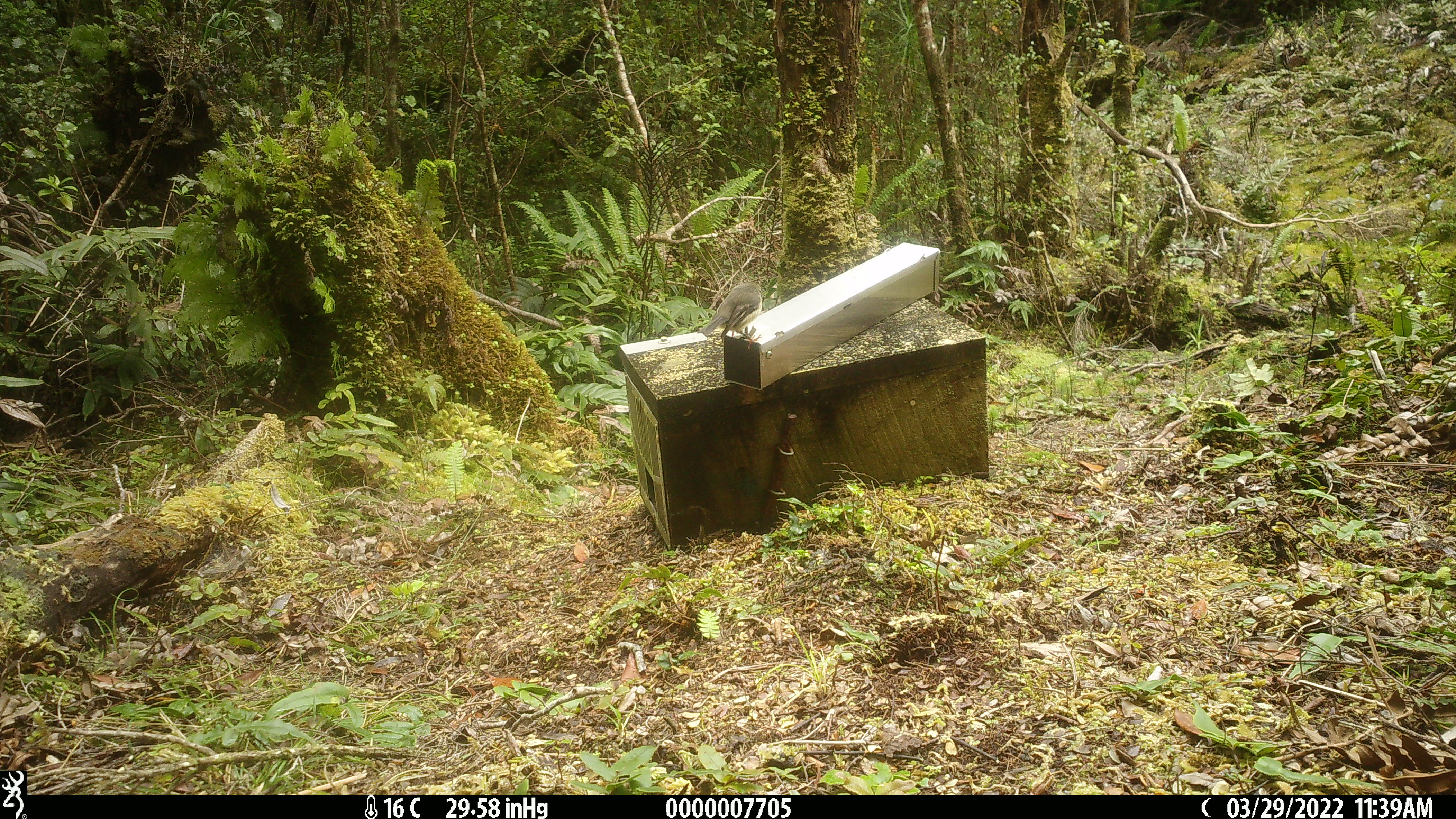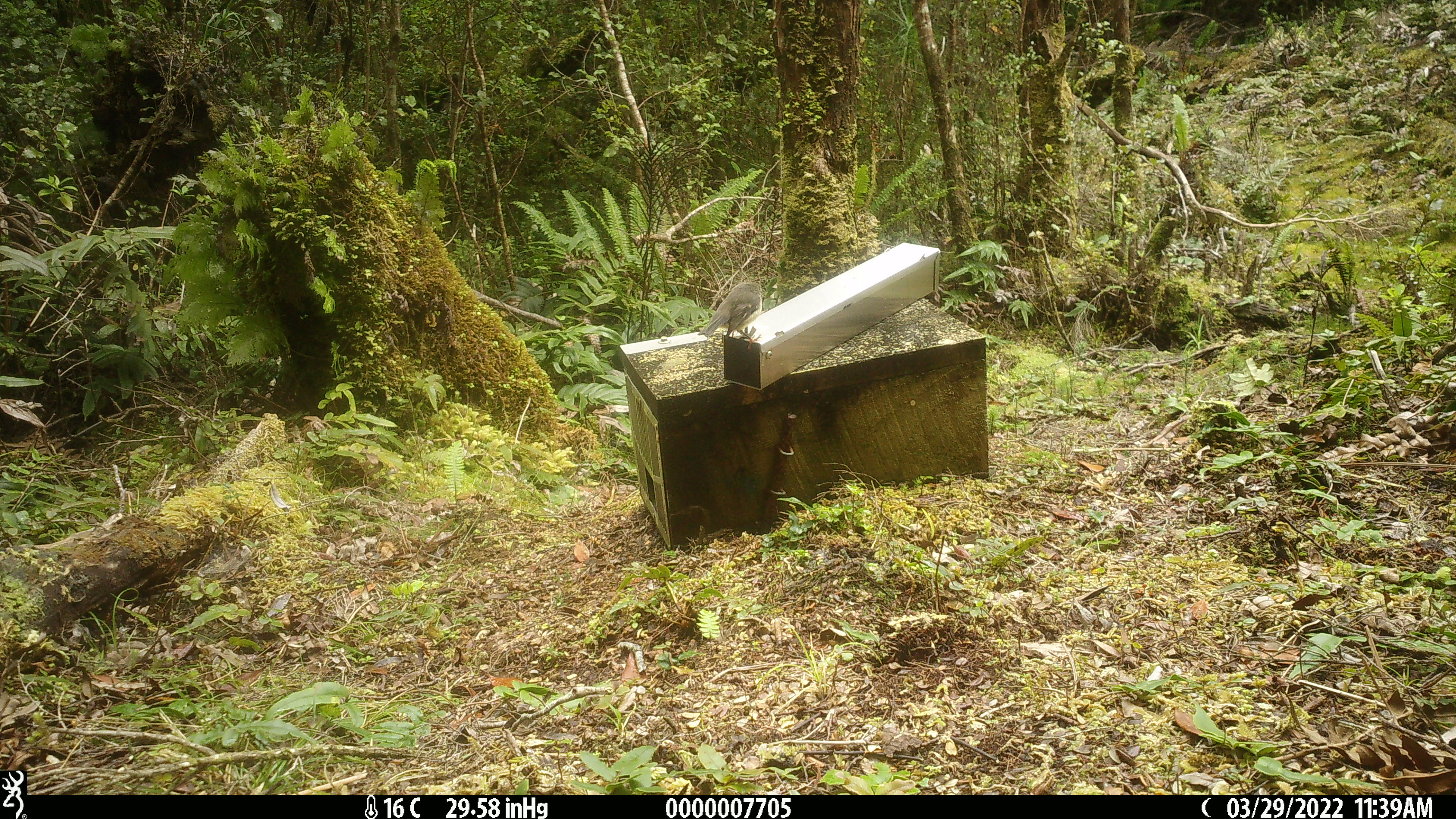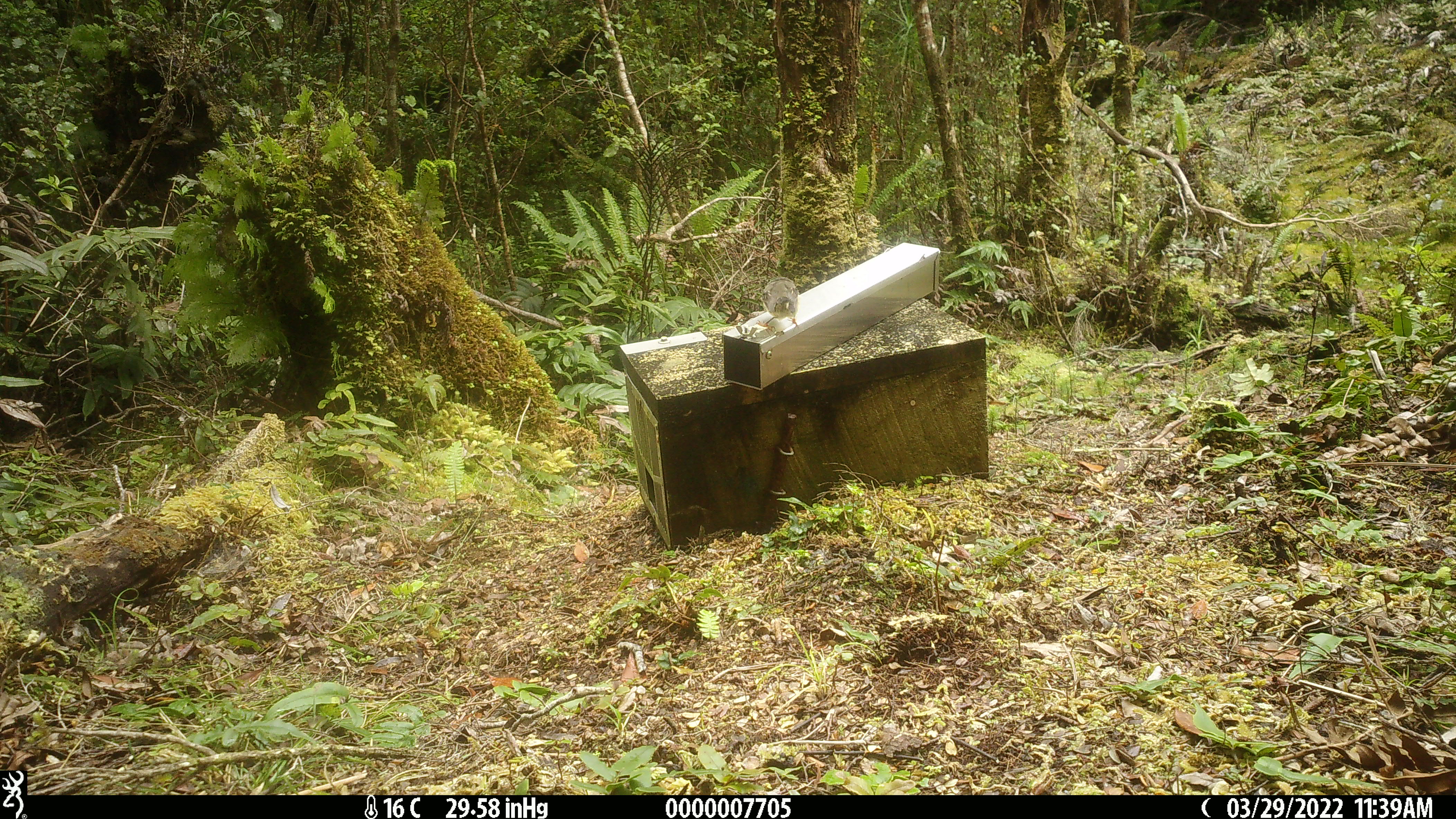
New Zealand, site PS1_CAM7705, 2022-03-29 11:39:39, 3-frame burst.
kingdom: Animalia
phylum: Chordata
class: Aves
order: Passeriformes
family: Petroicidae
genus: Petroica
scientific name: Petroica macrocephala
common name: tomtit